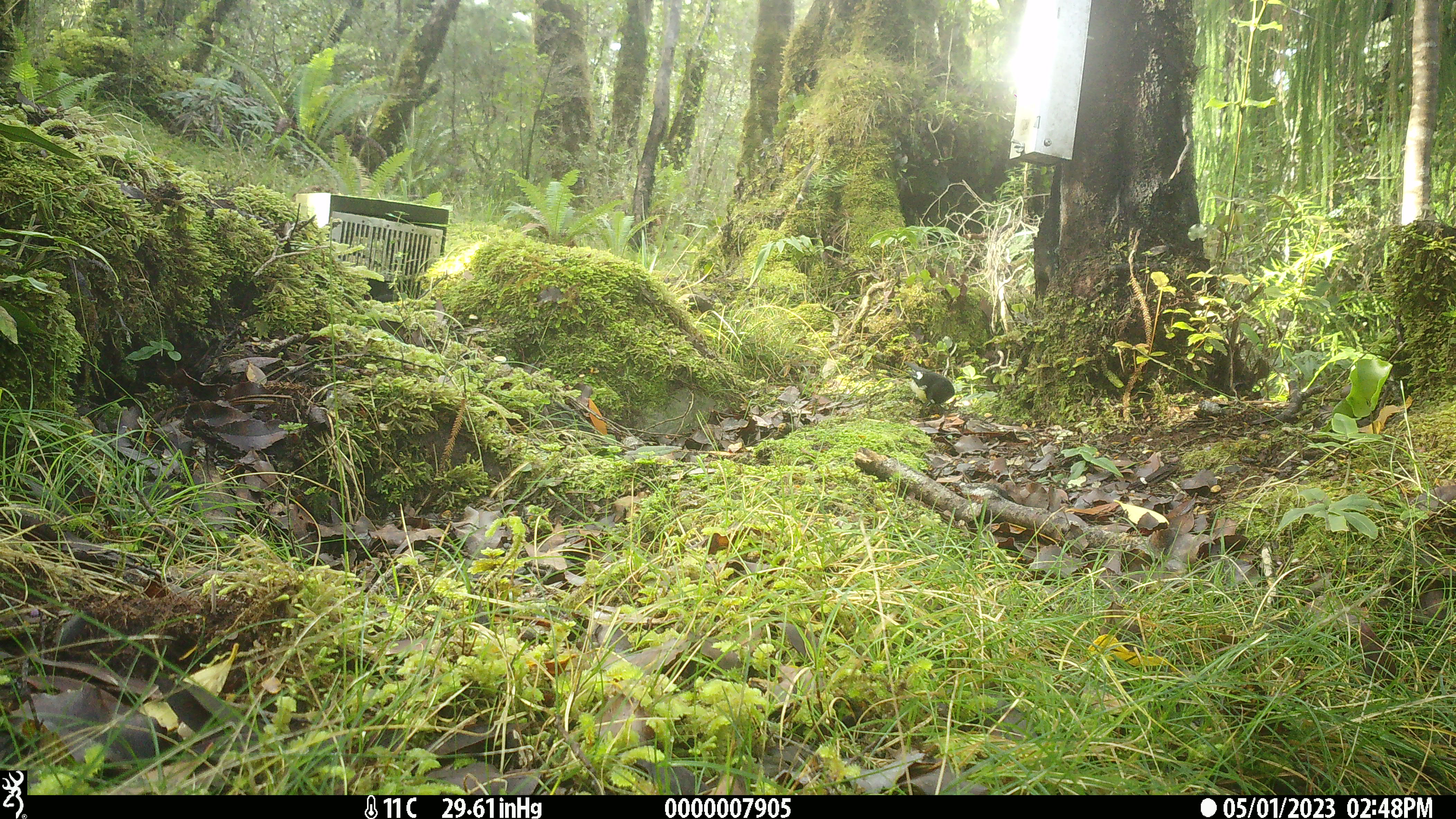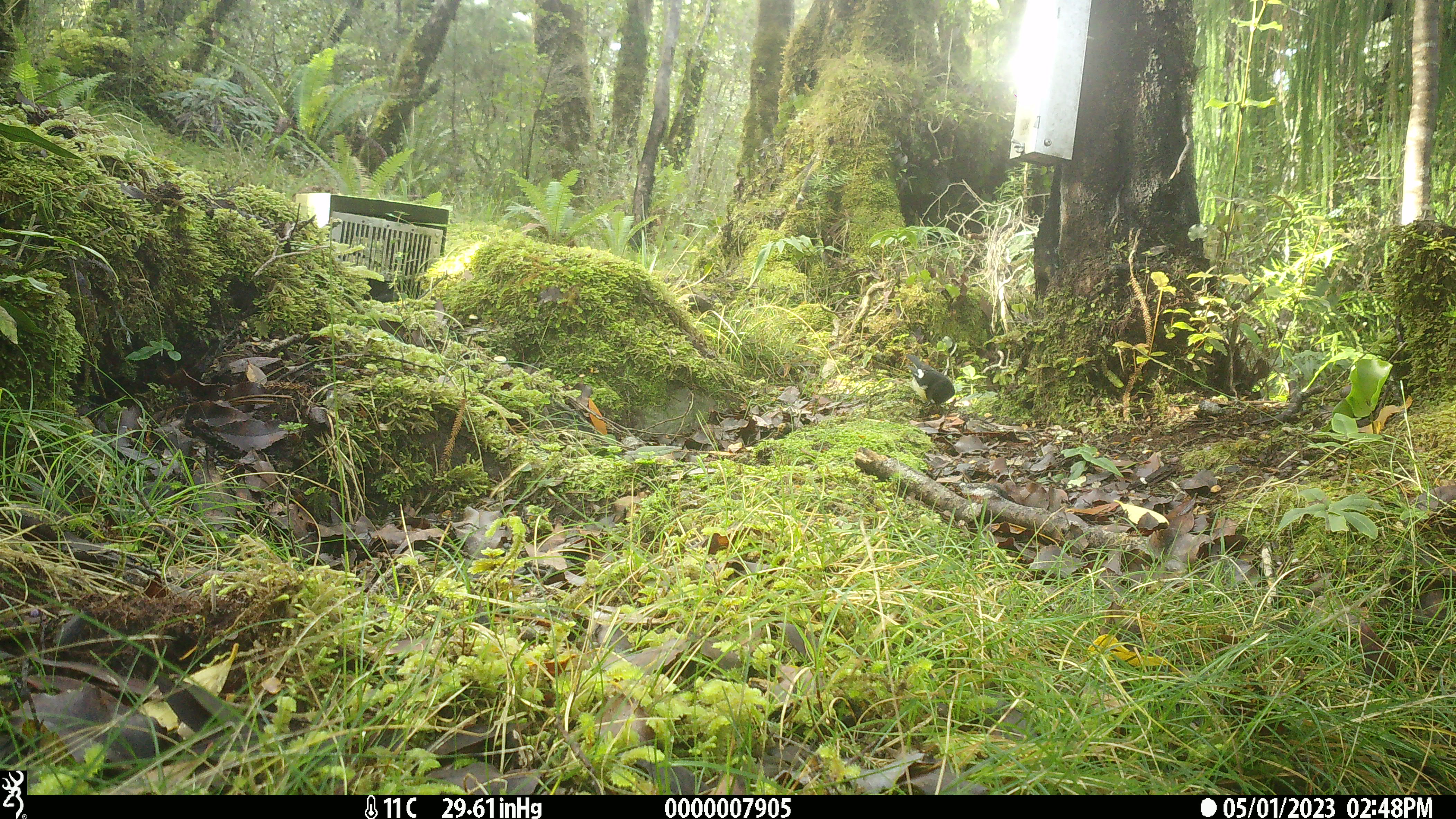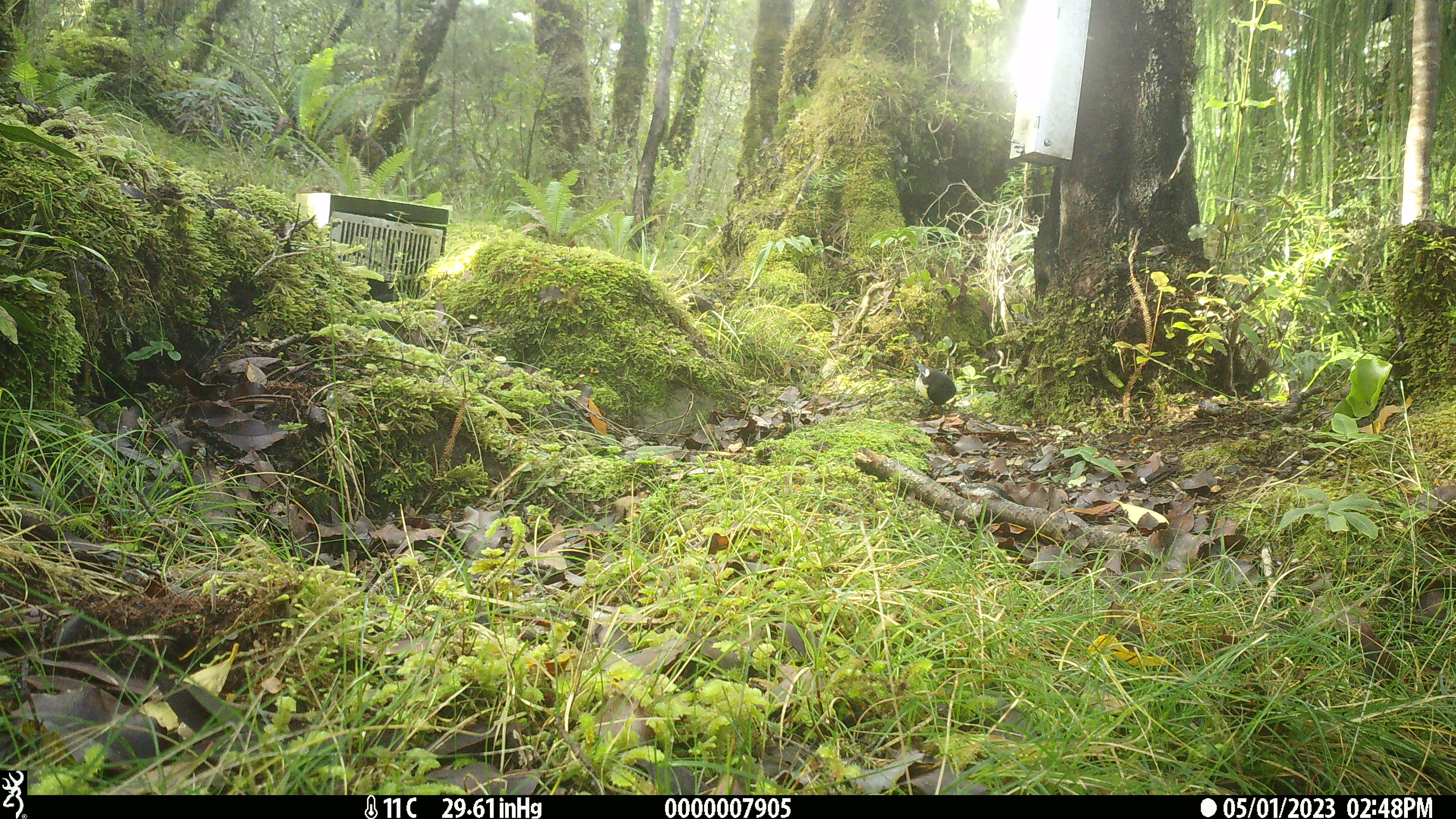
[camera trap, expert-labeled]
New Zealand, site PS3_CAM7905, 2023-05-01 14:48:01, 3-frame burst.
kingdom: Animalia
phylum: Chordata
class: Aves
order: Passeriformes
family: Petroicidae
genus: Petroica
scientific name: Petroica macrocephala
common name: tomtit